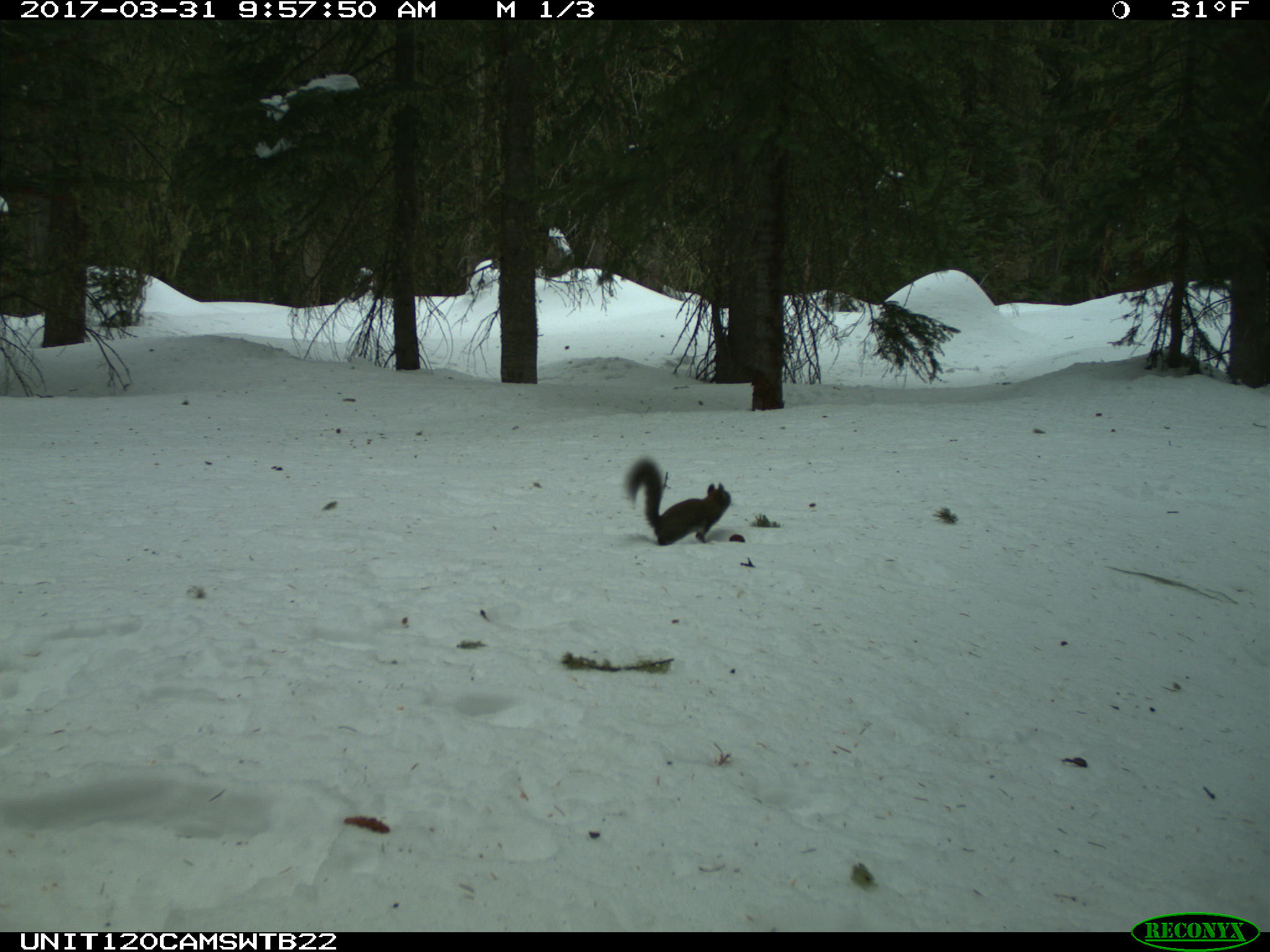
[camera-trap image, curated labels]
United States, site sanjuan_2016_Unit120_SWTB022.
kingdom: Animalia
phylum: Chordata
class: Mammalia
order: Rodentia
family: Sciuridae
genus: Tamiasciurus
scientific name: Tamiasciurus hudsonicus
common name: american red squirrel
Tamiasciurus hudsonicus (american red squirrel).